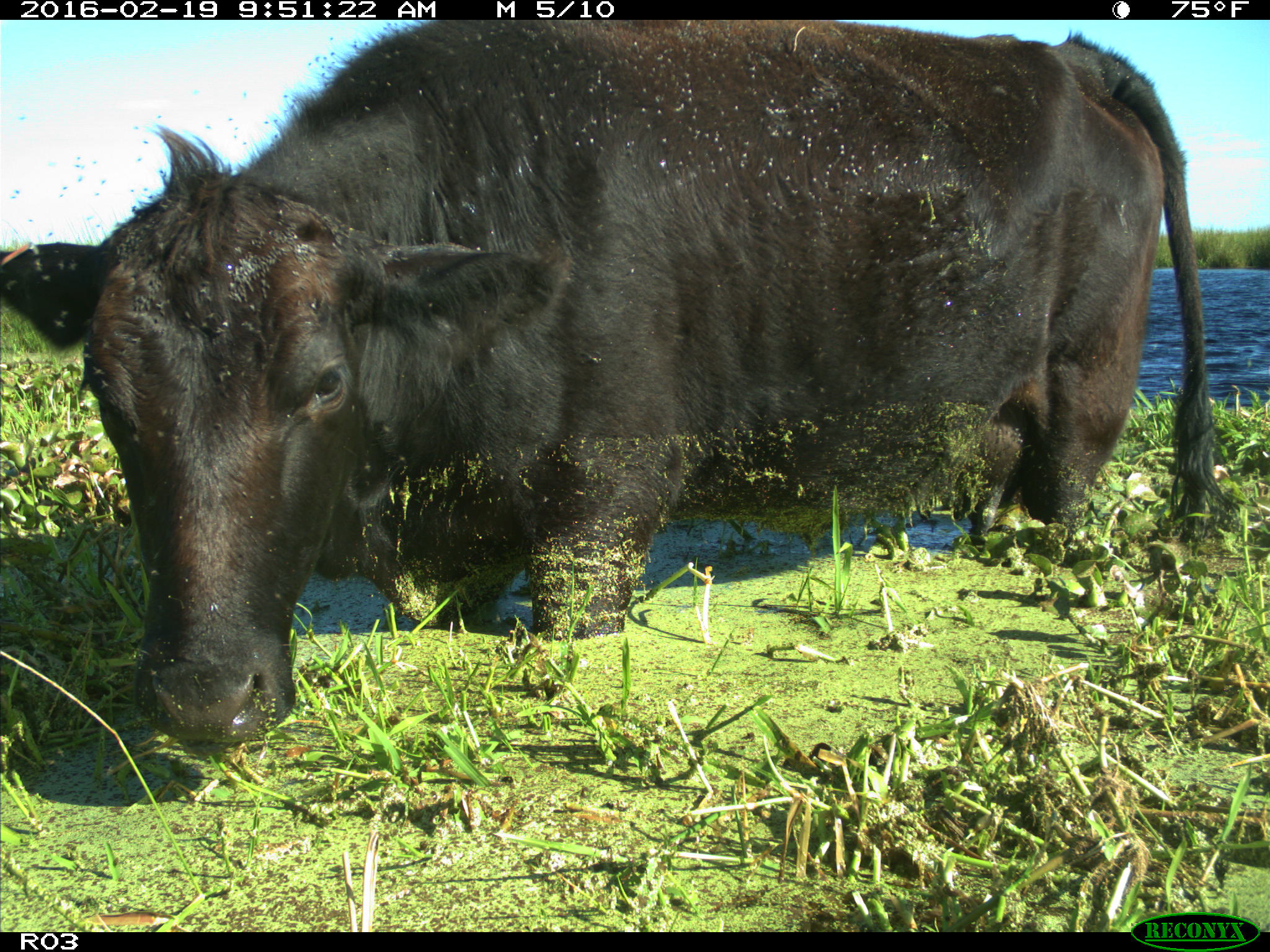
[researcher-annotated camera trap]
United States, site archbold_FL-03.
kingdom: Animalia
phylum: Chordata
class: Mammalia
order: Artiodactyla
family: Bovidae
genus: Bos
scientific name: Bos taurus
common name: domestic cow